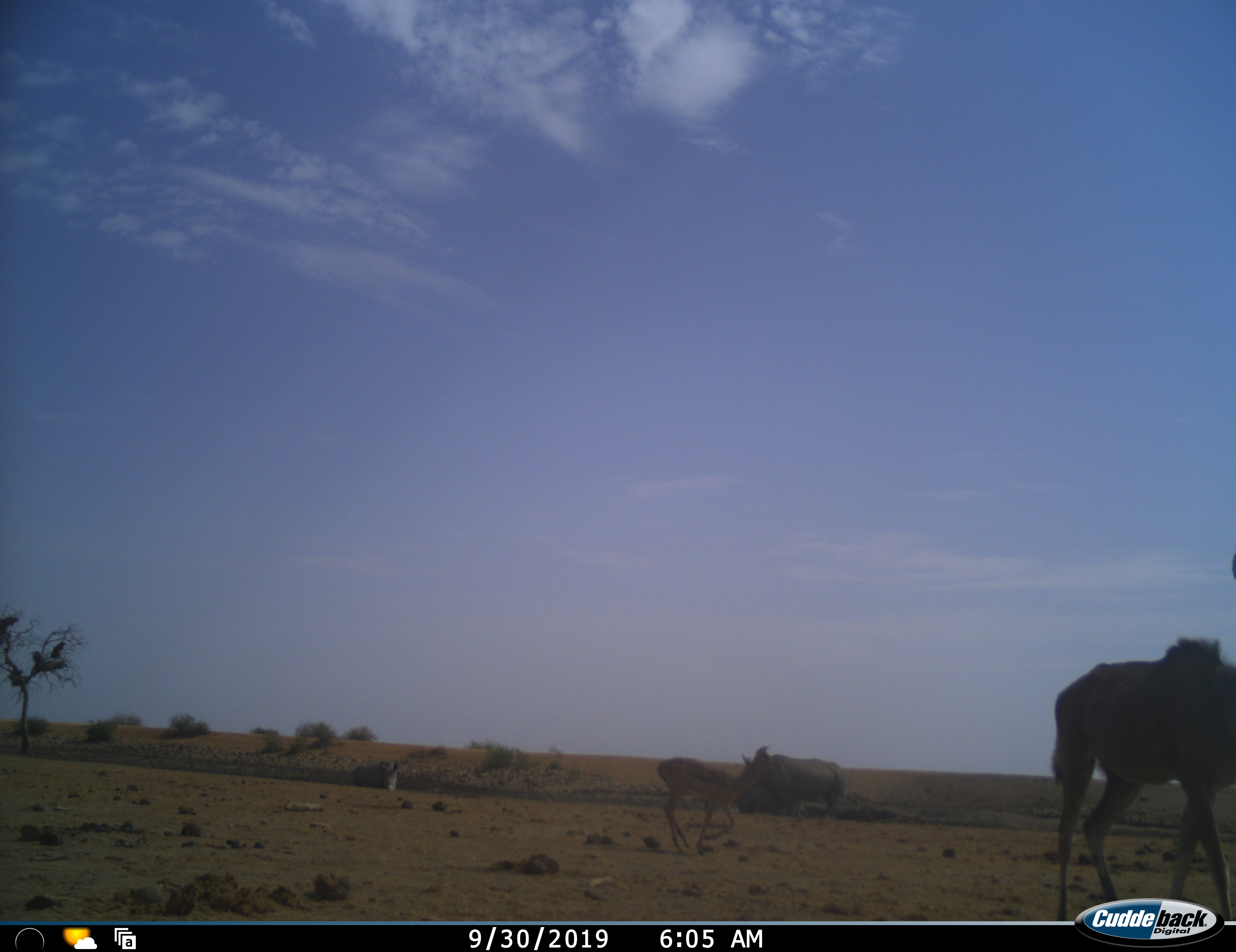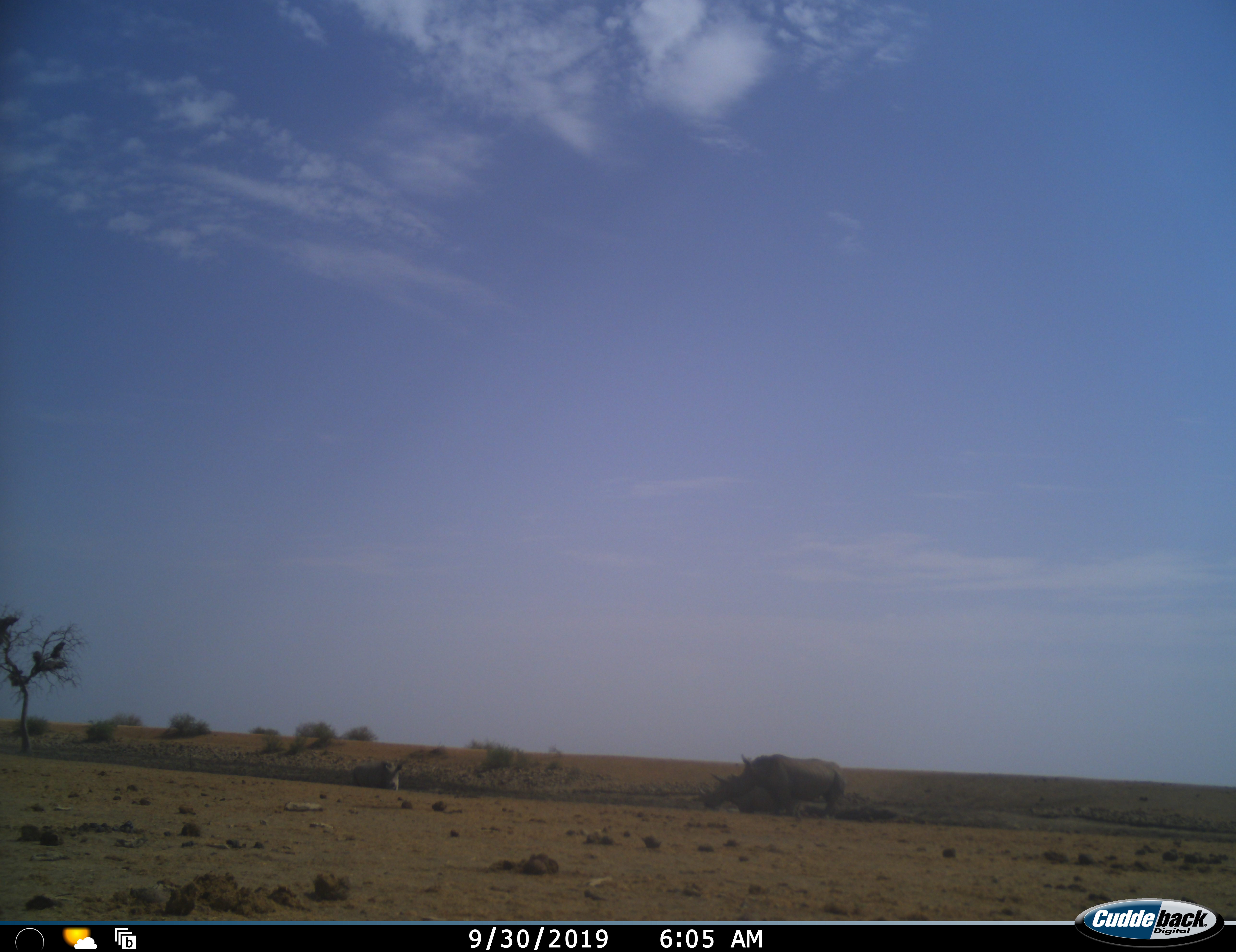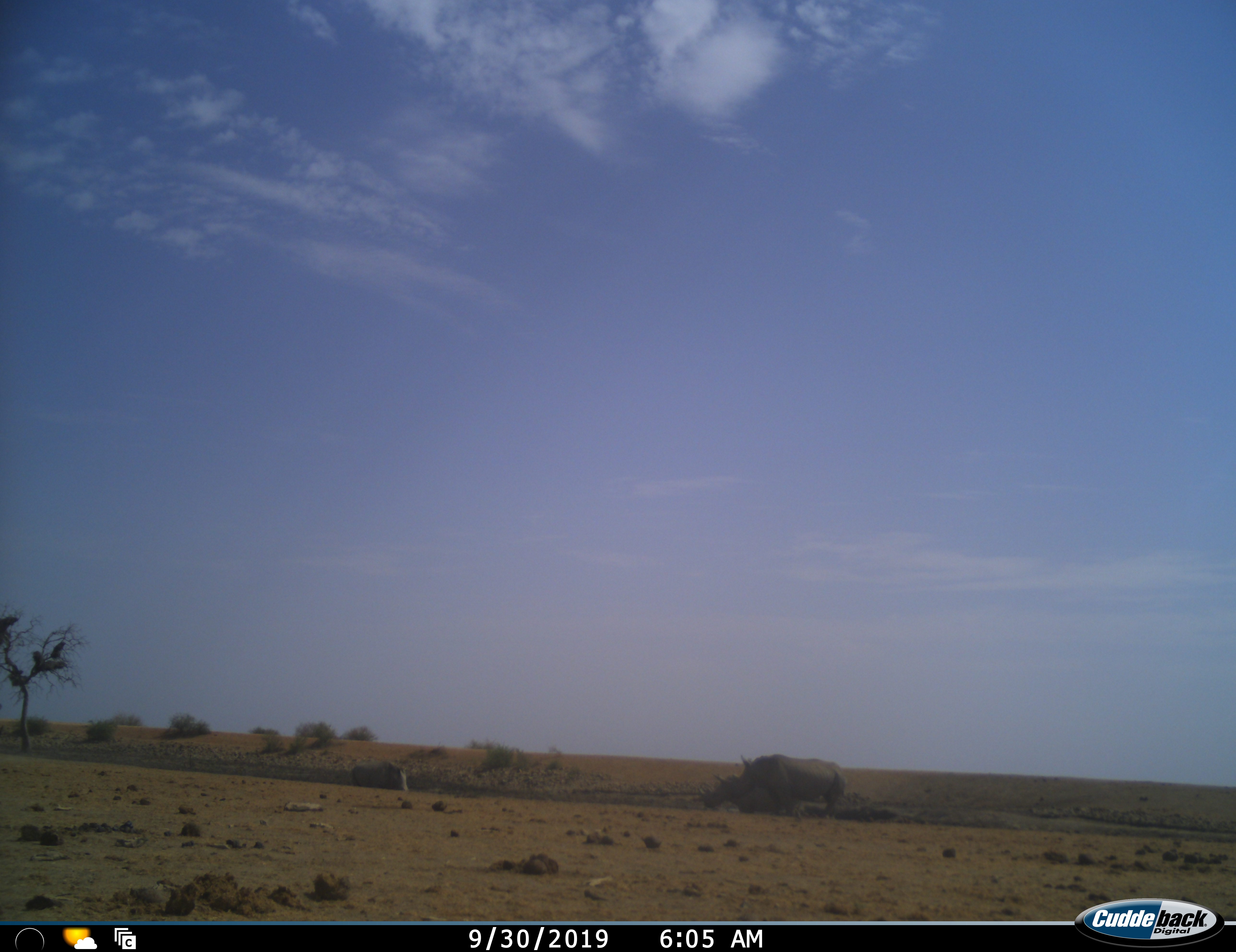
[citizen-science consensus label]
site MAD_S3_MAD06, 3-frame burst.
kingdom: Animalia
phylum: Chordata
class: Mammalia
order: Artiodactyla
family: Bovidae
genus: Aepyceros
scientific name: Aepyceros melampus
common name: impala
Impala (Aepyceros melampus), count 1. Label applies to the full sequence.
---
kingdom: Animalia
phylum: Chordata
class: Mammalia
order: Artiodactyla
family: Bovidae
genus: Tragelaphus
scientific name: Tragelaphus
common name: kudu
Kudu (Tragelaphus), count 1. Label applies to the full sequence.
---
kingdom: Animalia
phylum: Chordata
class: Mammalia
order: Perissodactyla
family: Rhinocerotidae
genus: Ceratotherium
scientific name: Ceratotherium simum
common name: white rhinoceros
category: rhinoceroswhite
Rhinoceroswhite (white rhinoceros) (Ceratotherium simum), count 3. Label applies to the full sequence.